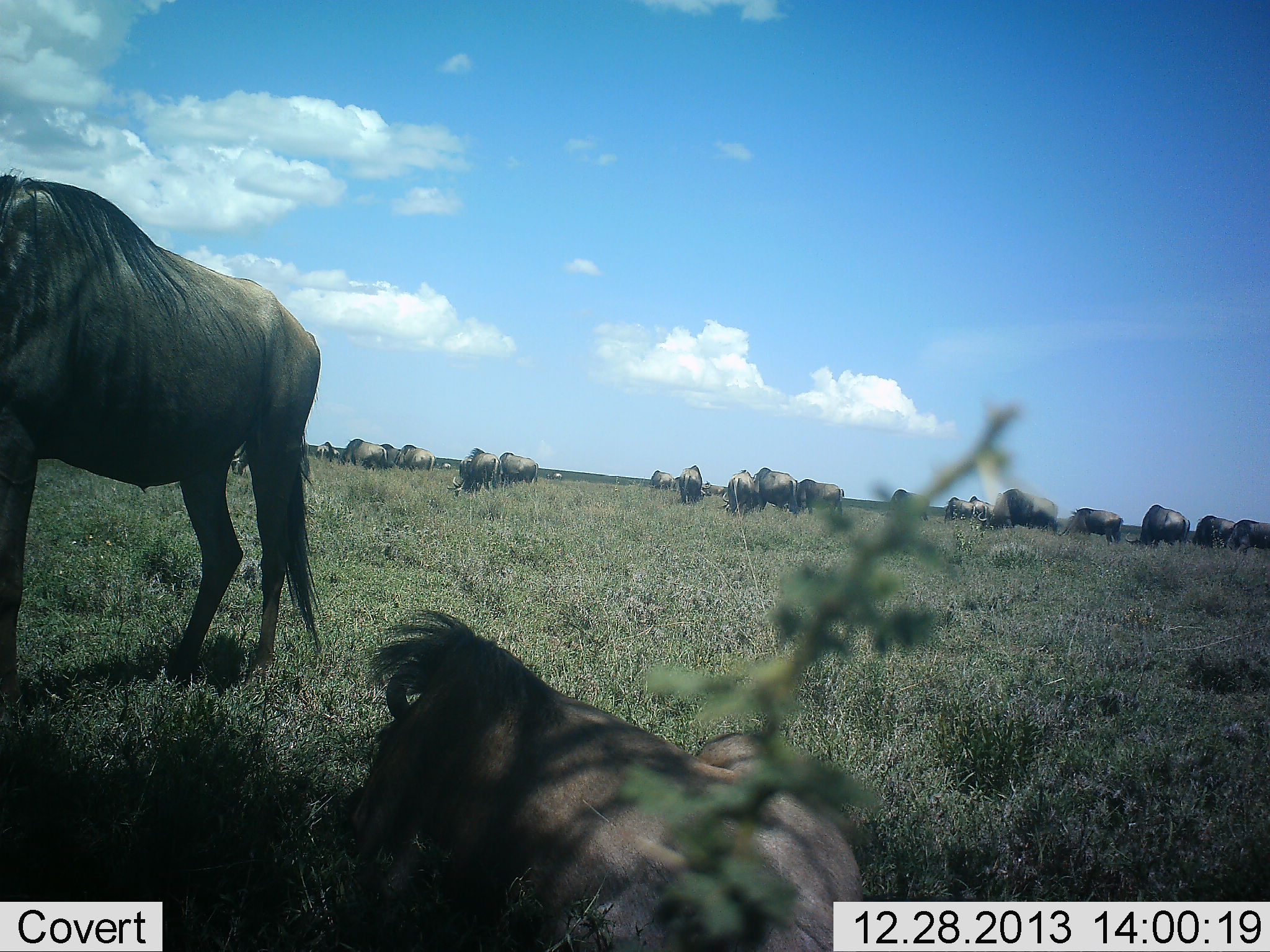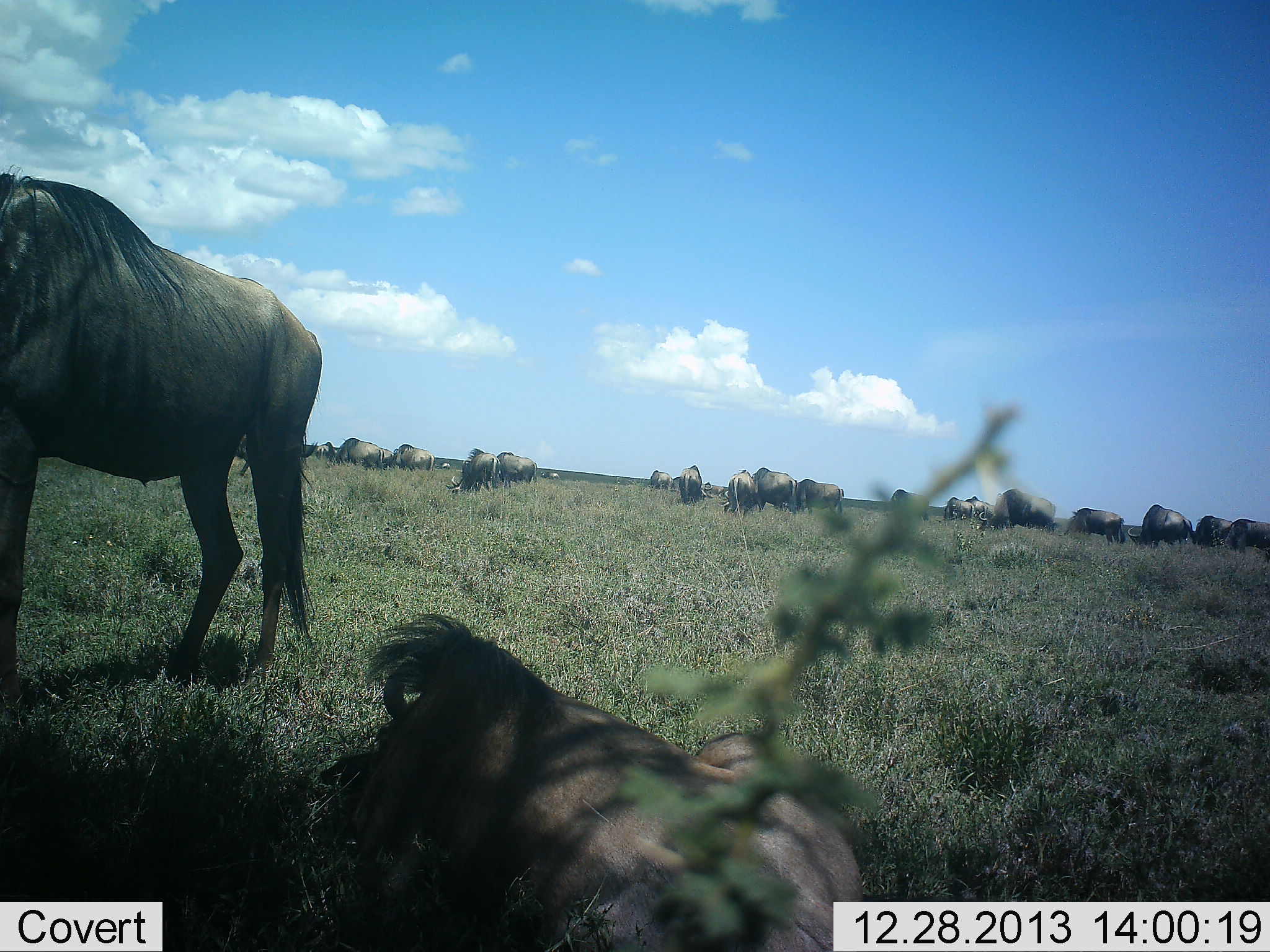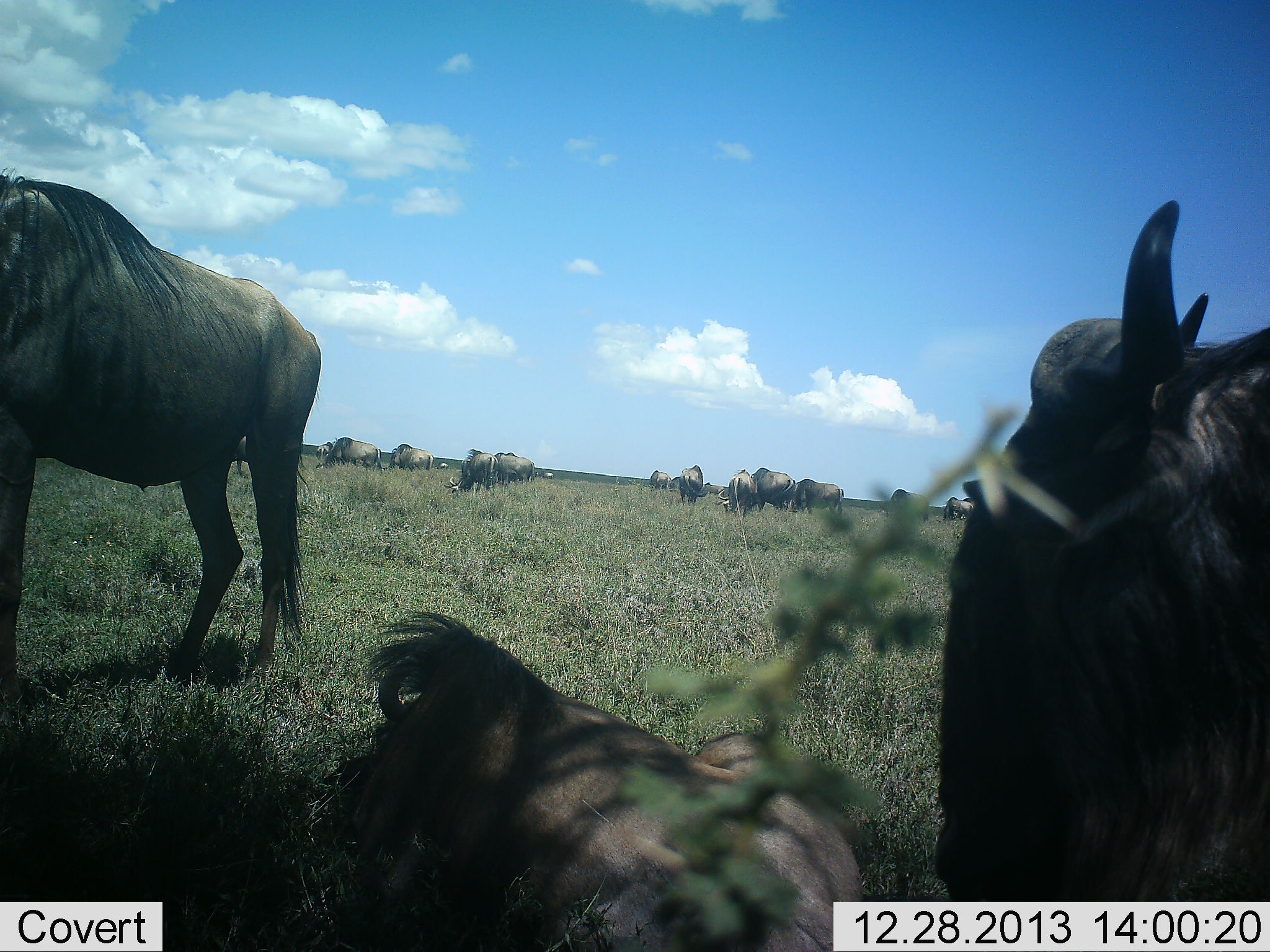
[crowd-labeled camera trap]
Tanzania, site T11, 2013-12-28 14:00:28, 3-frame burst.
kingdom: Animalia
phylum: Chordata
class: Mammalia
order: Artiodactyla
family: Bovidae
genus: Connochaetes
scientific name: Connochaetes taurinus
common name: blue wildebeest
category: wildebeest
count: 11-50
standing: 70%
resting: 90%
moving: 30%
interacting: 0%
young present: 0%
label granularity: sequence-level